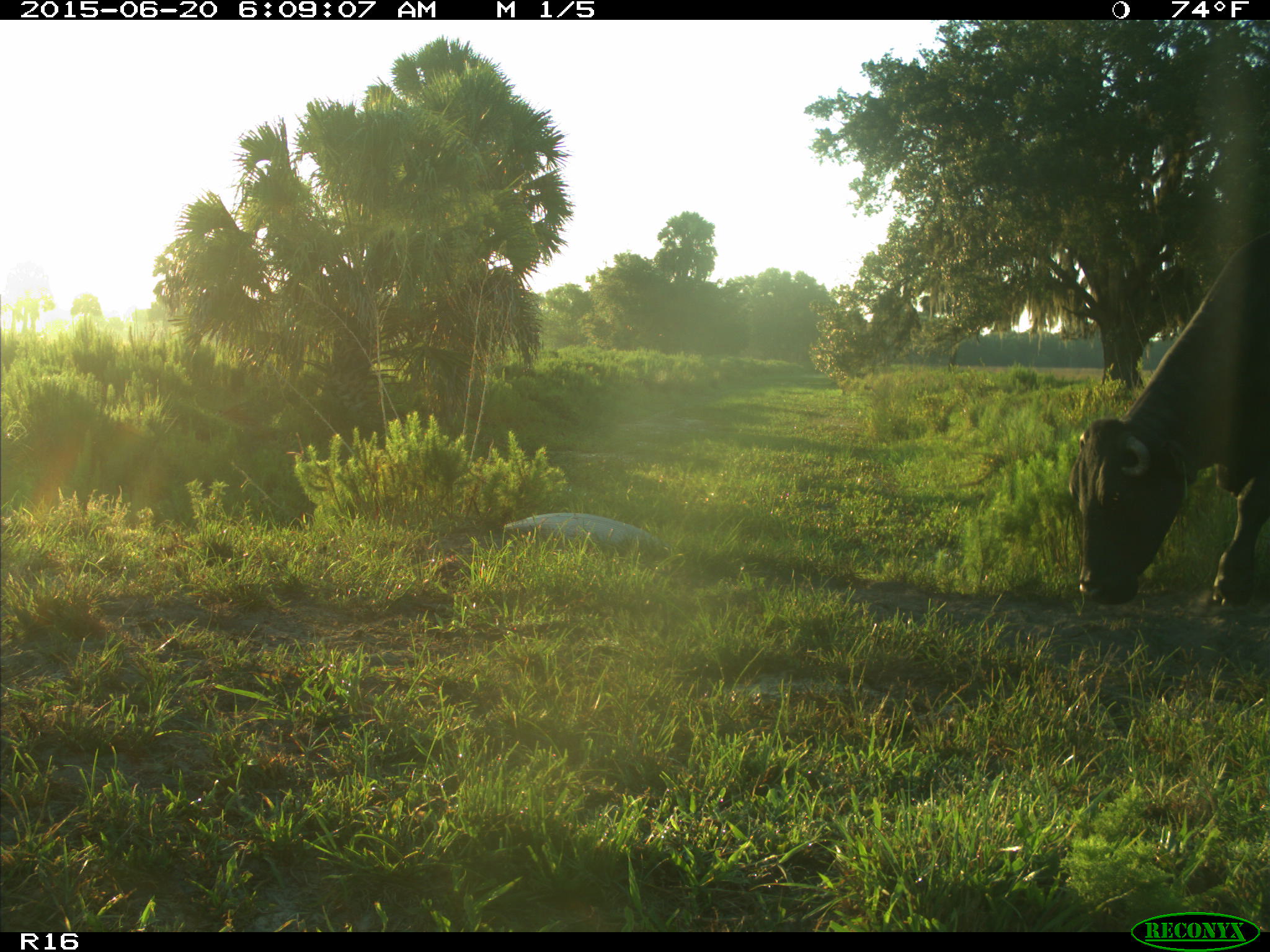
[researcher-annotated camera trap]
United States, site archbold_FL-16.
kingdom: Animalia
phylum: Chordata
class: Mammalia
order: Artiodactyla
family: Bovidae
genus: Bos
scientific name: Bos taurus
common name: domestic cow